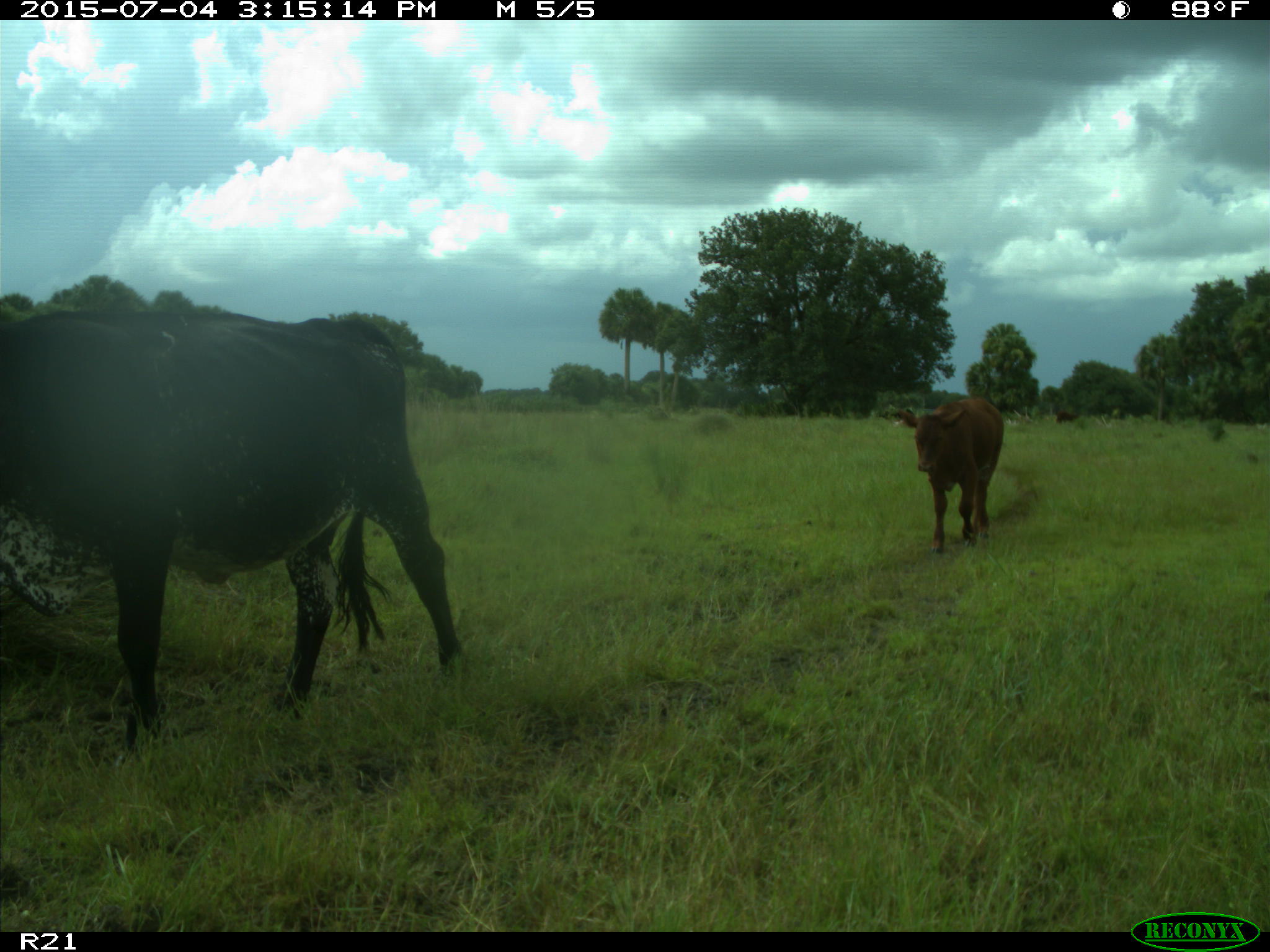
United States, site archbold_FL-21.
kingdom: Animalia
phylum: Chordata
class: Mammalia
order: Artiodactyla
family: Bovidae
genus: Bos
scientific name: Bos taurus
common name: domestic cow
Bos taurus (domestic cow).